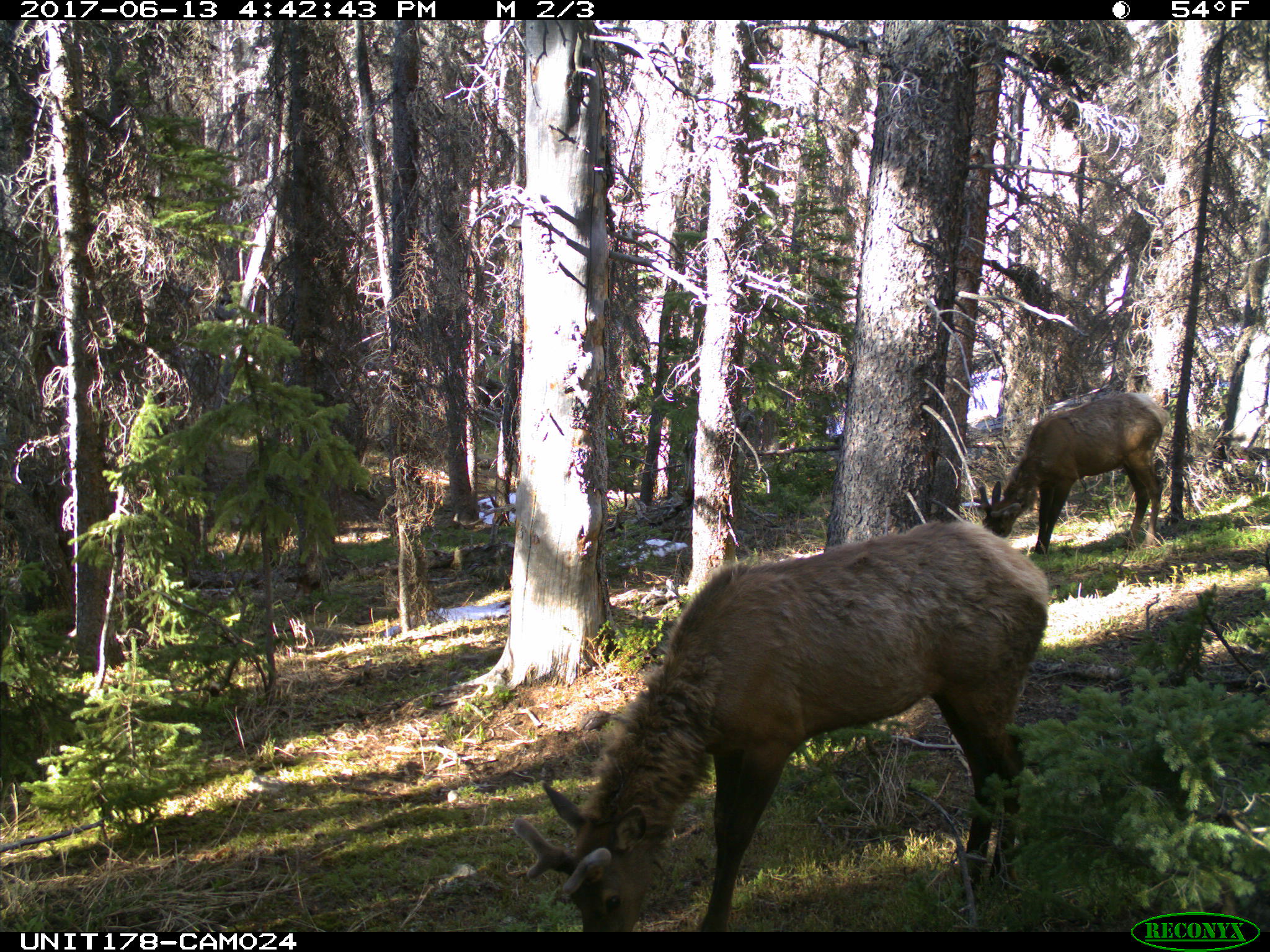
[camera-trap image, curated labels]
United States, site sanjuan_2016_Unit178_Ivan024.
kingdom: Animalia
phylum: Chordata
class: Mammalia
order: Artiodactyla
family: Cervidae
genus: Cervus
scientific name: Cervus elaphus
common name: red deer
Cervus elaphus (red deer).